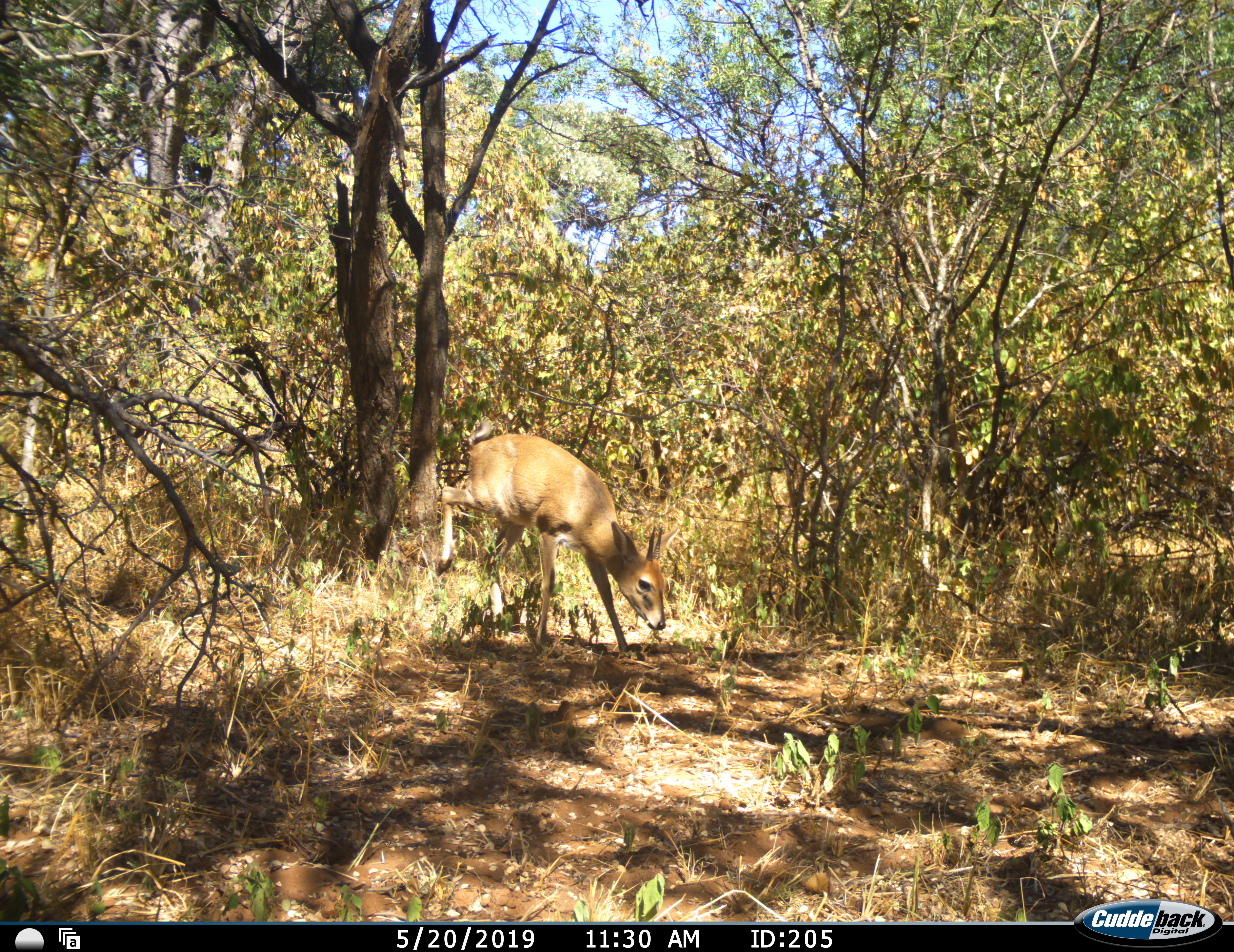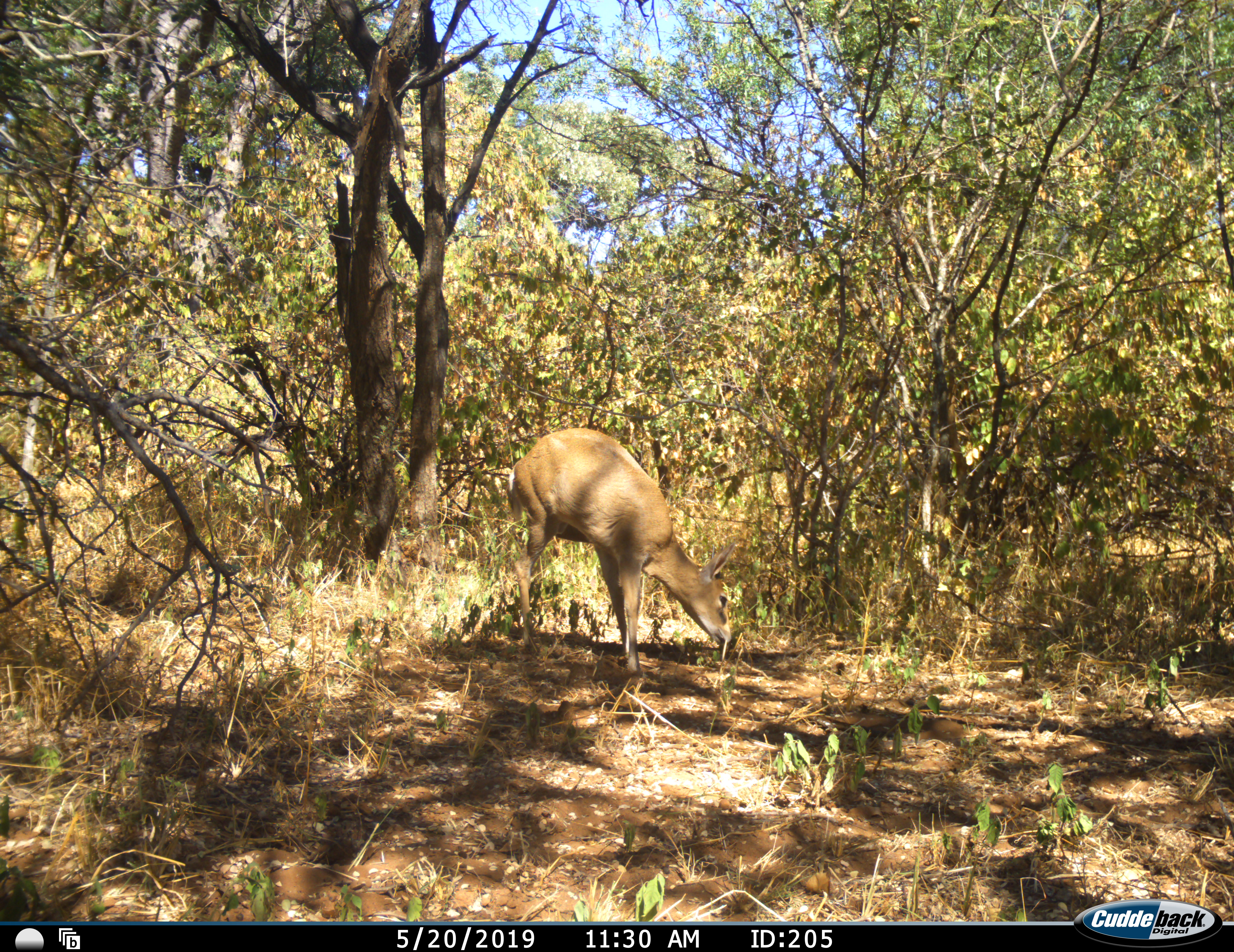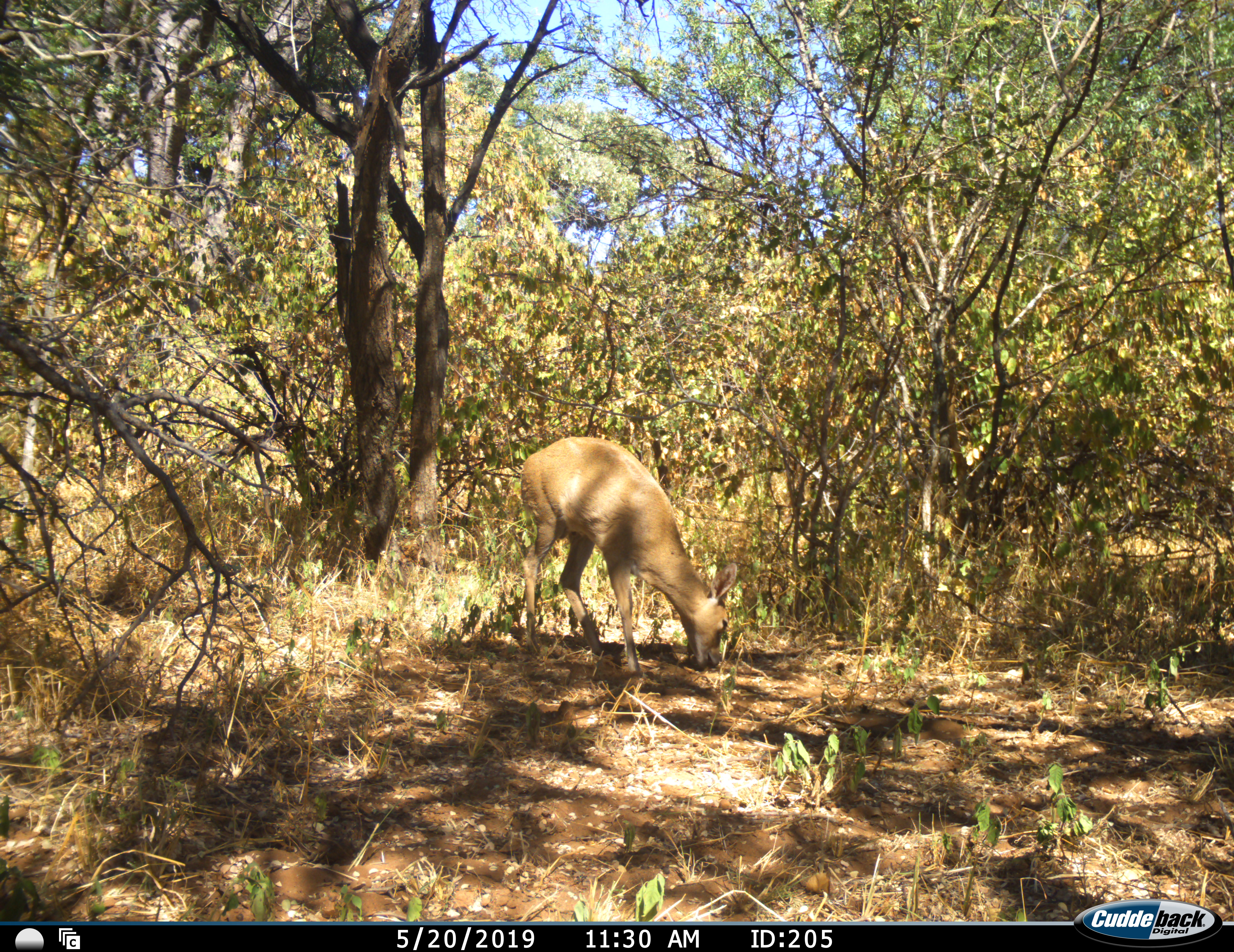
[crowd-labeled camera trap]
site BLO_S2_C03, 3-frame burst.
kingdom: Animalia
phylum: Chordata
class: Mammalia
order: Artiodactyla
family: Bovidae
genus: Sylvicapra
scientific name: Sylvicapra grimmia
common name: common duiker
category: duikercommongrey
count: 1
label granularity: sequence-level